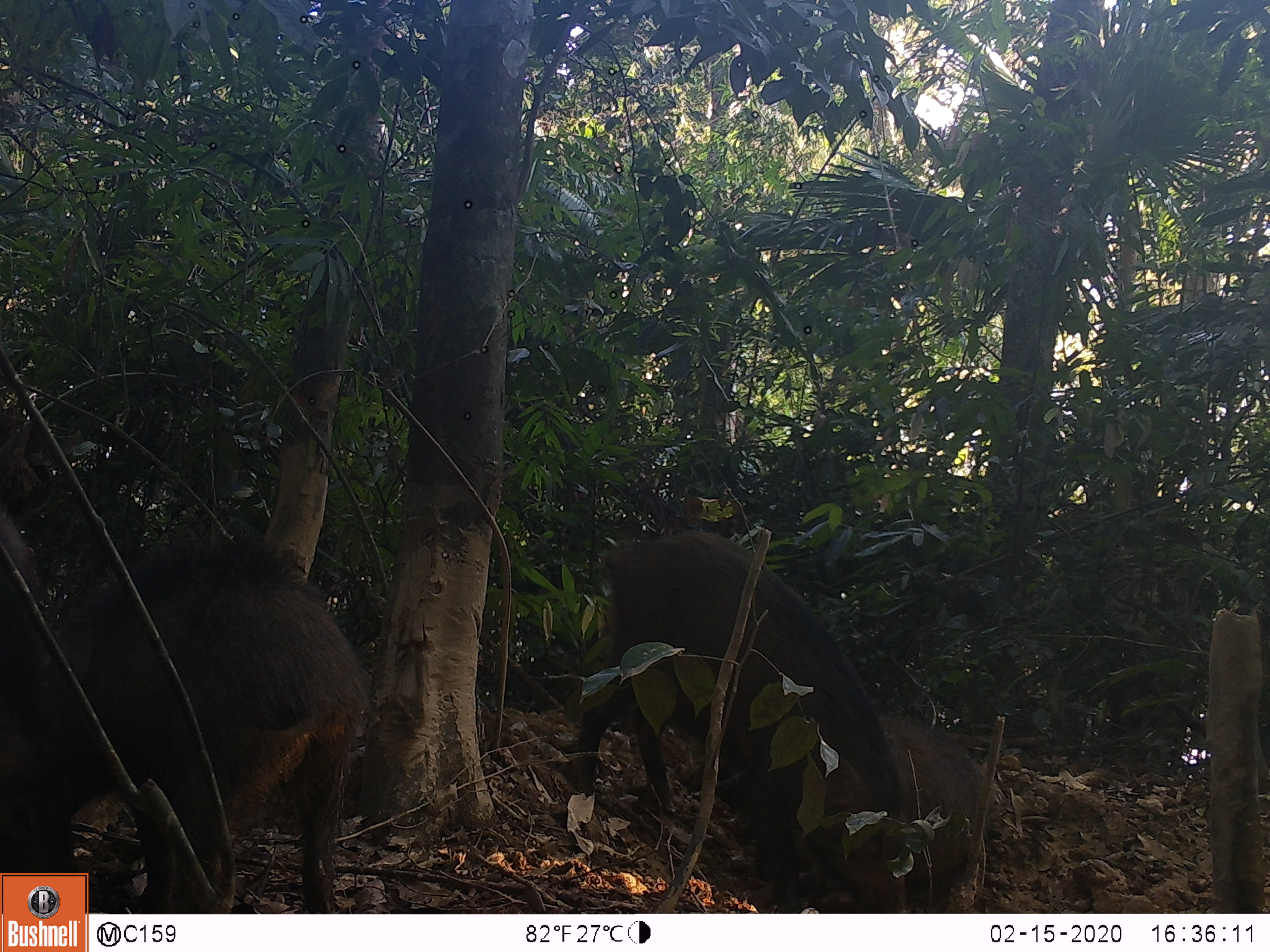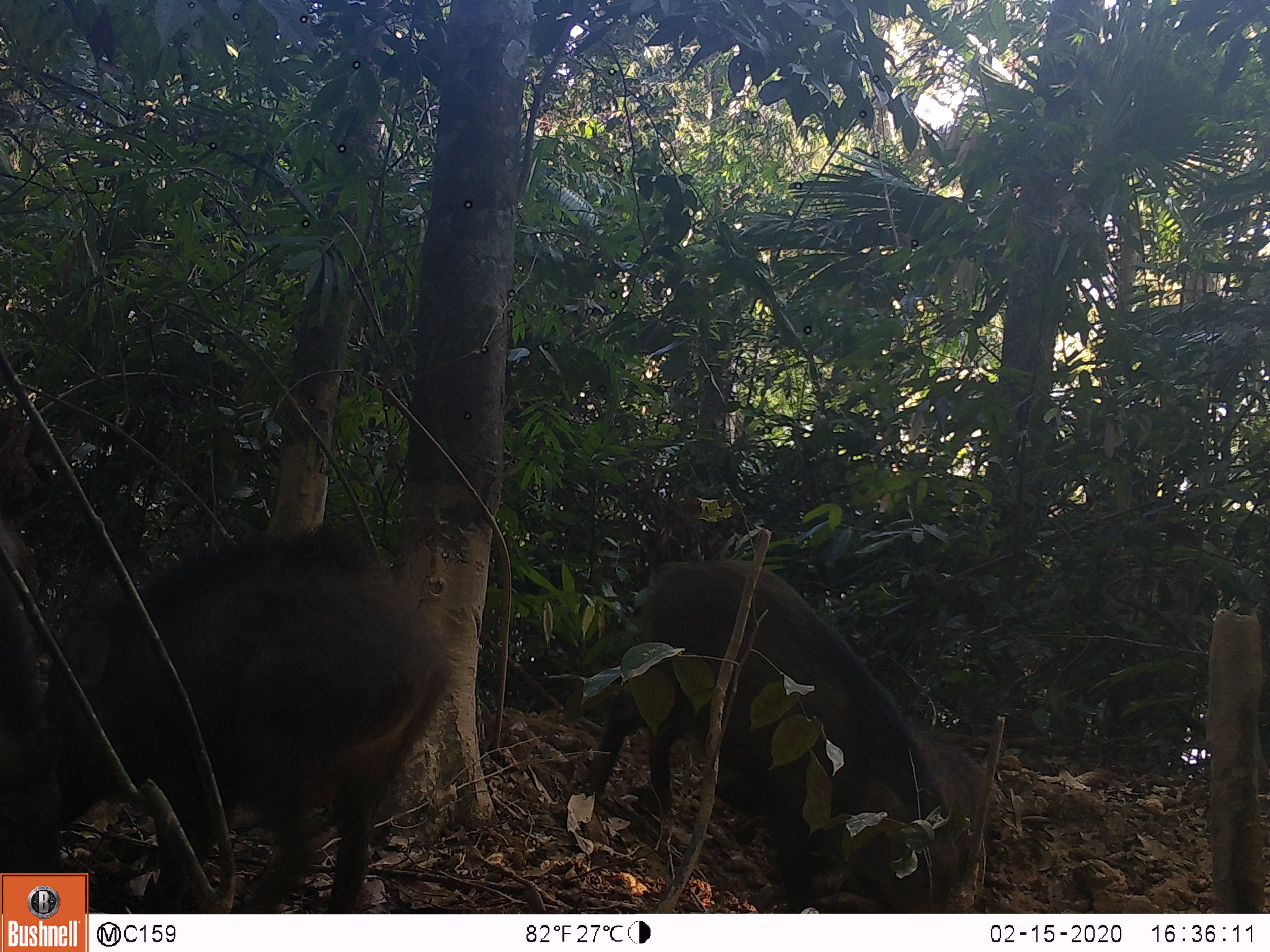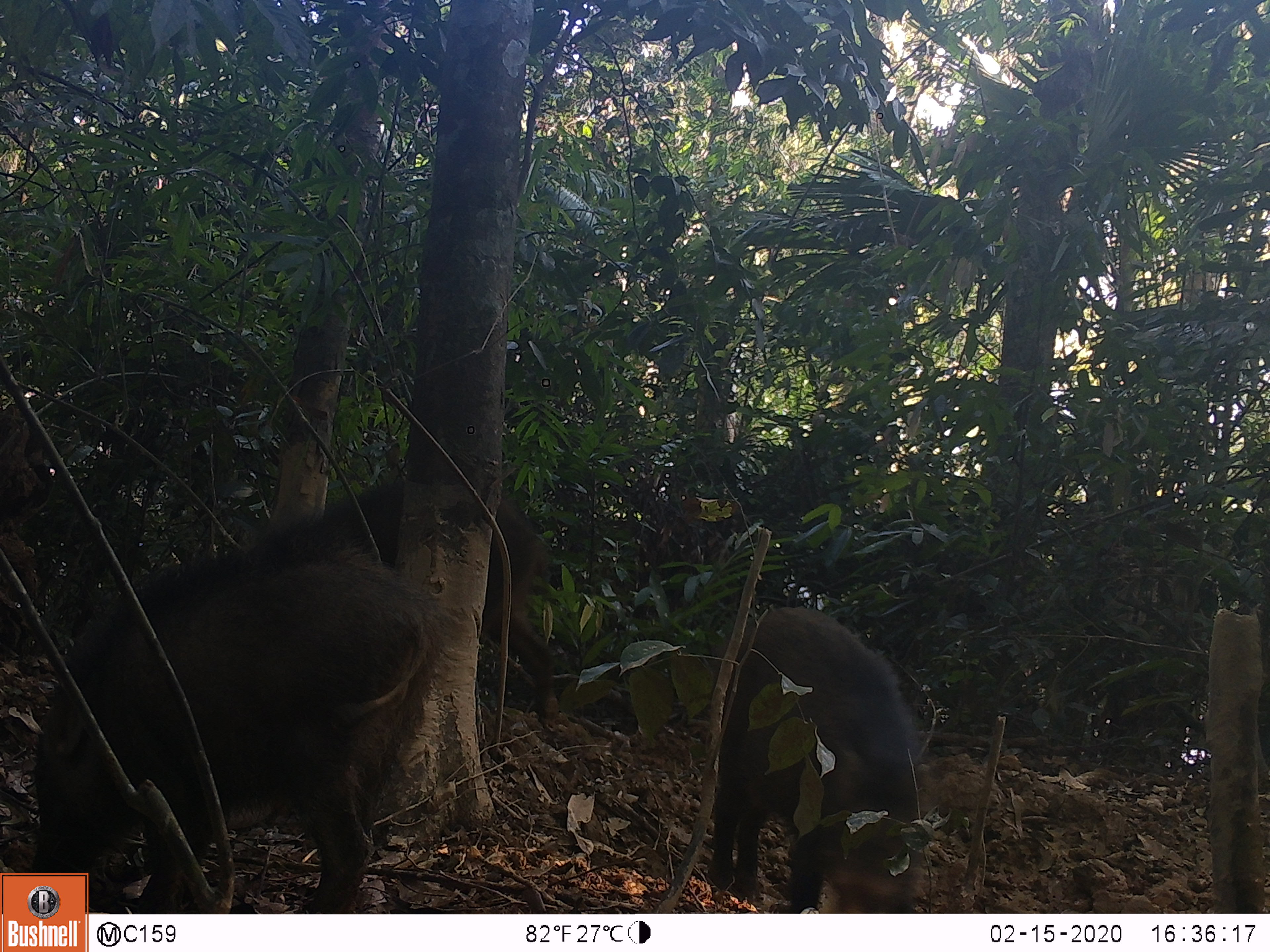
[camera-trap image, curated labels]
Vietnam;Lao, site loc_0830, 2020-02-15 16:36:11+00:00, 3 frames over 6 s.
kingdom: Animalia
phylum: Chordata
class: Mammalia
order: Artiodactyla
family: Suidae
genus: Sus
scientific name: Sus scrofa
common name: eurasian wild pig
Eurasian wild pig (Sus scrofa). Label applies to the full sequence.